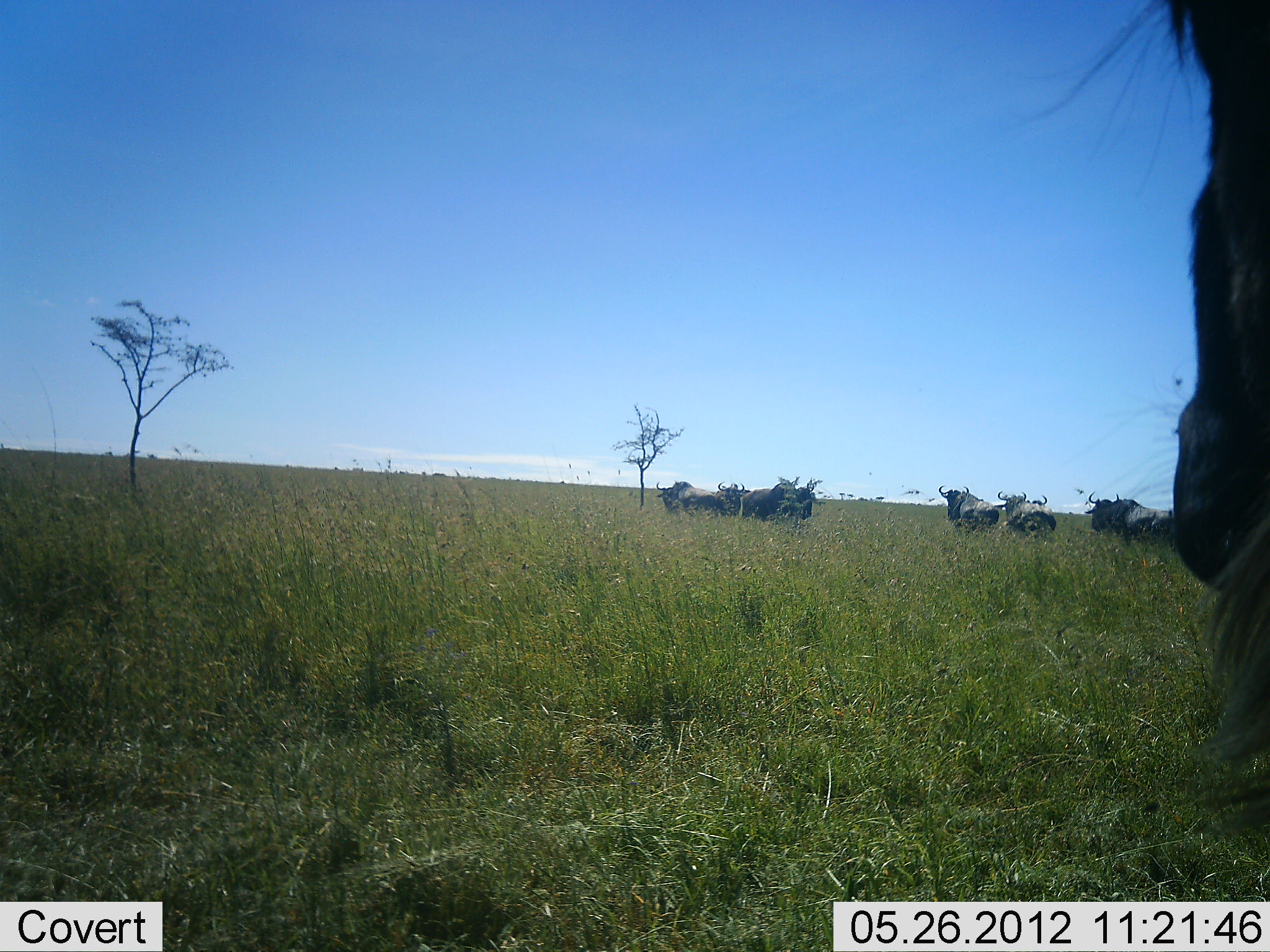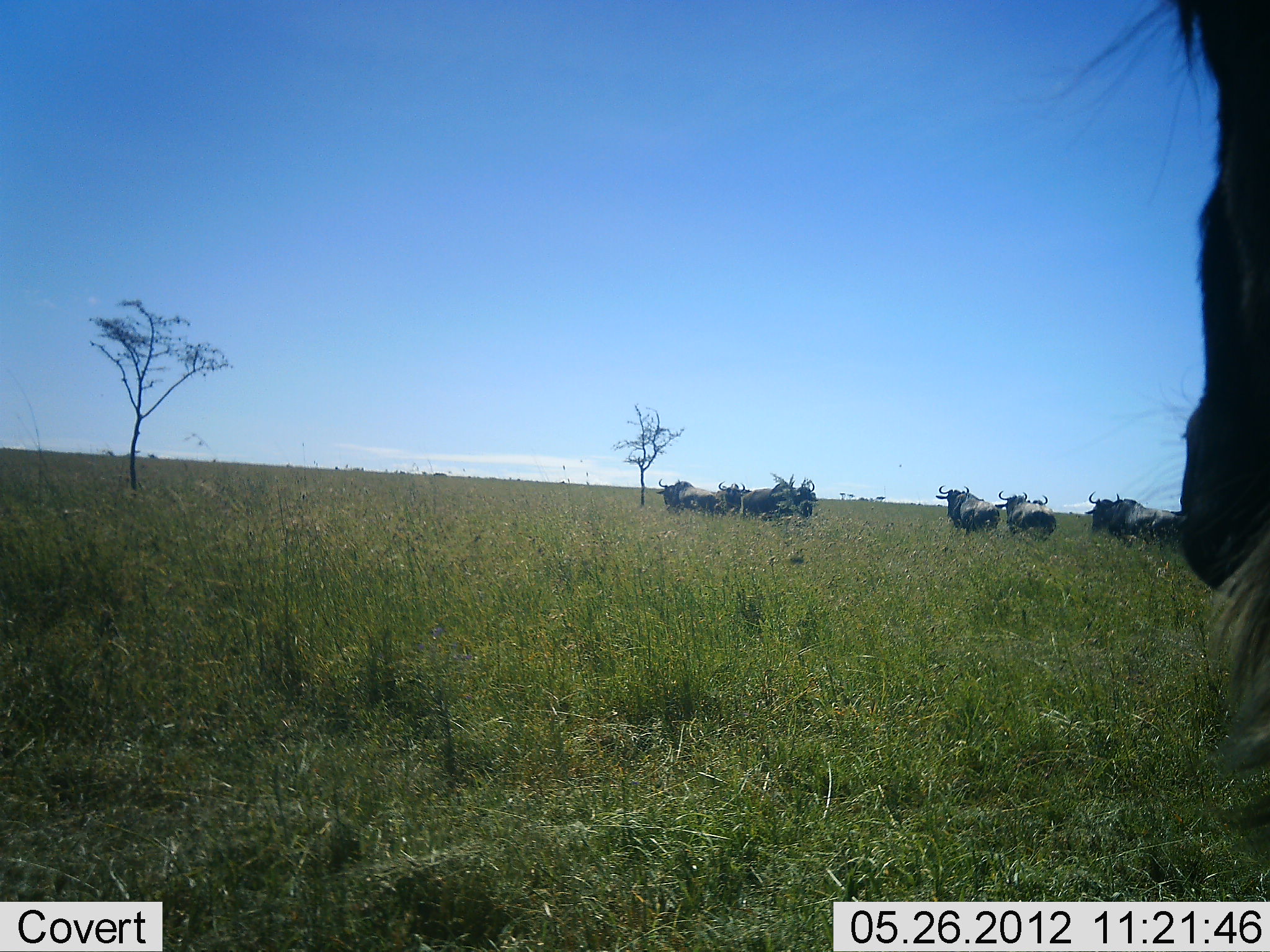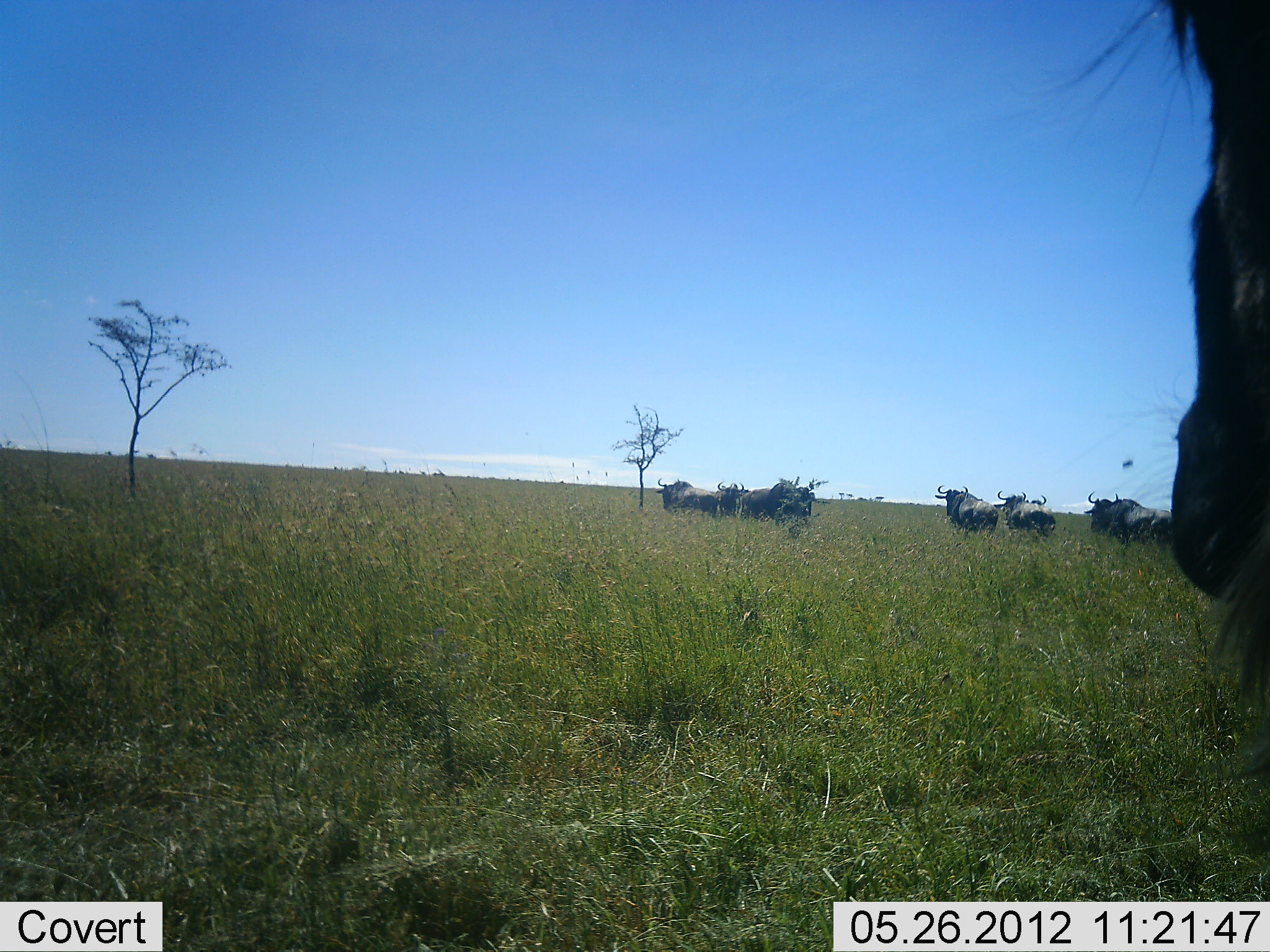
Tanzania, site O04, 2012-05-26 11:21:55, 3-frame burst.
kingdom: Animalia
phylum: Chordata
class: Mammalia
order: Artiodactyla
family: Bovidae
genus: Connochaetes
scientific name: Connochaetes taurinus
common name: blue wildebeest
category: wildebeest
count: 10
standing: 90%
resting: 0%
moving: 20%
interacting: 0%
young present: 0%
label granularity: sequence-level